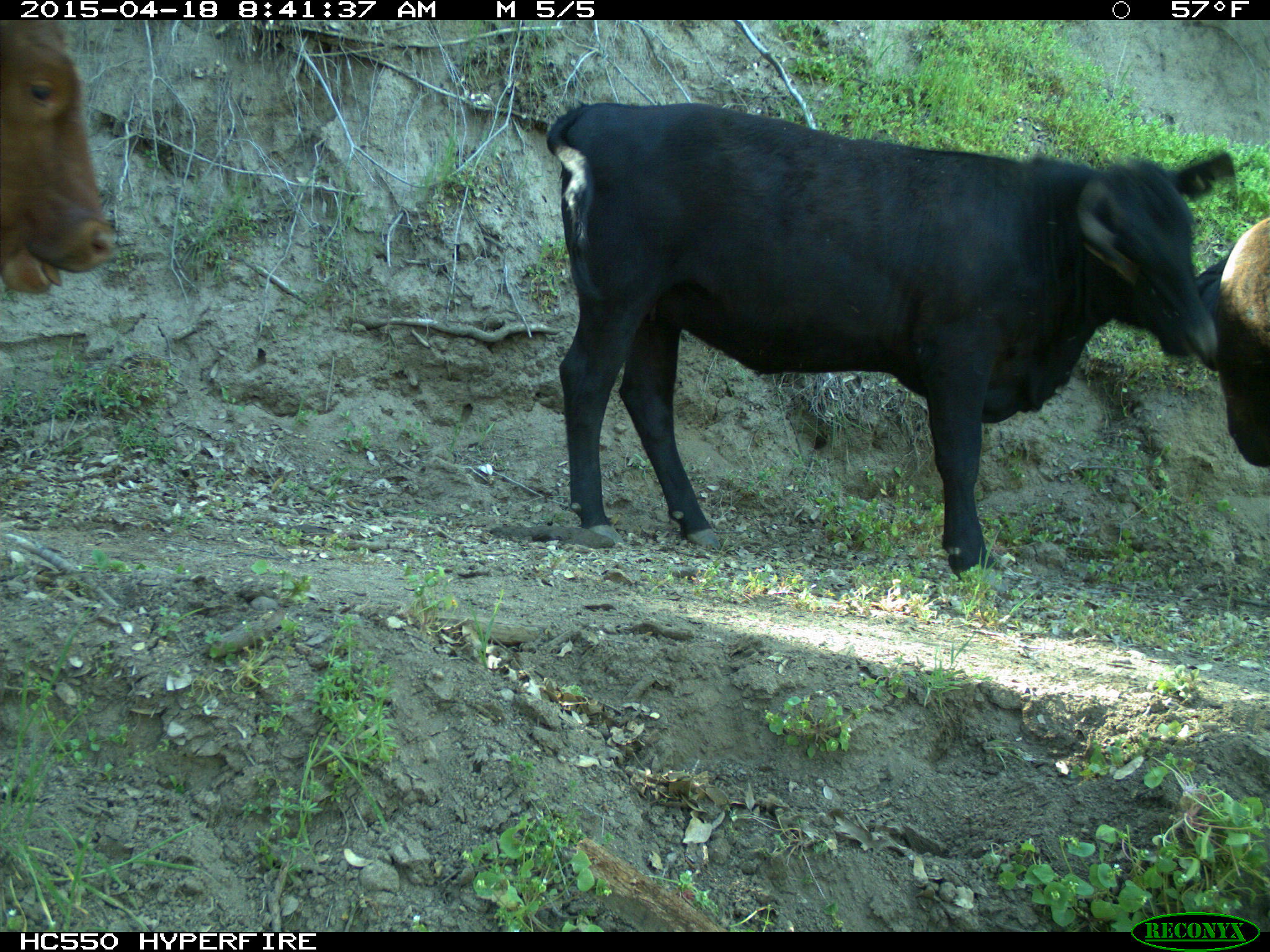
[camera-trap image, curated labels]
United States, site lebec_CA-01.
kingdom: Animalia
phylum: Chordata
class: Mammalia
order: Artiodactyla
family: Bovidae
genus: Bos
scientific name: Bos taurus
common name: domestic cow